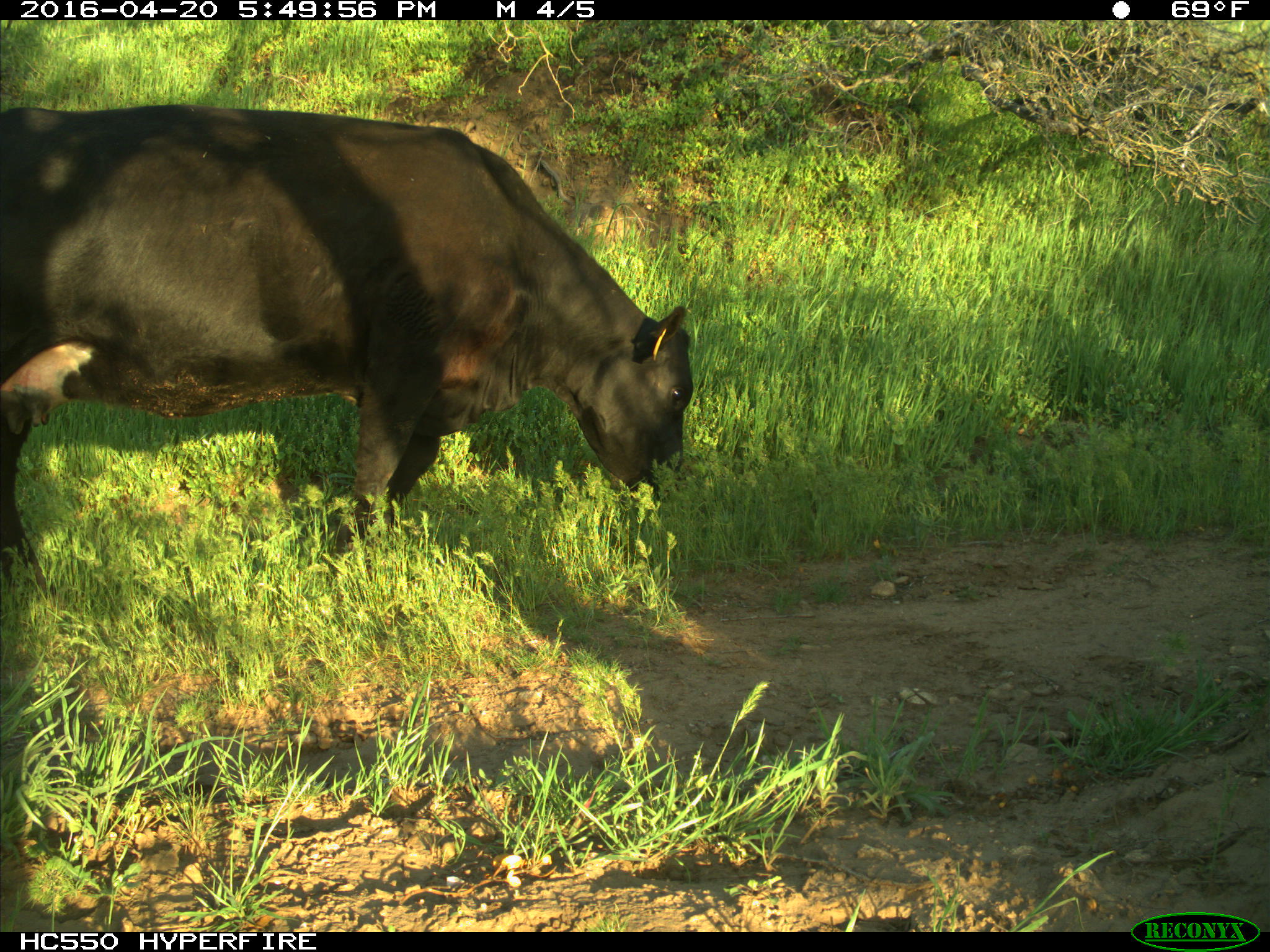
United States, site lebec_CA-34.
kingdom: Animalia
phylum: Chordata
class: Mammalia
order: Artiodactyla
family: Bovidae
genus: Bos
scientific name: Bos taurus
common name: domestic cow